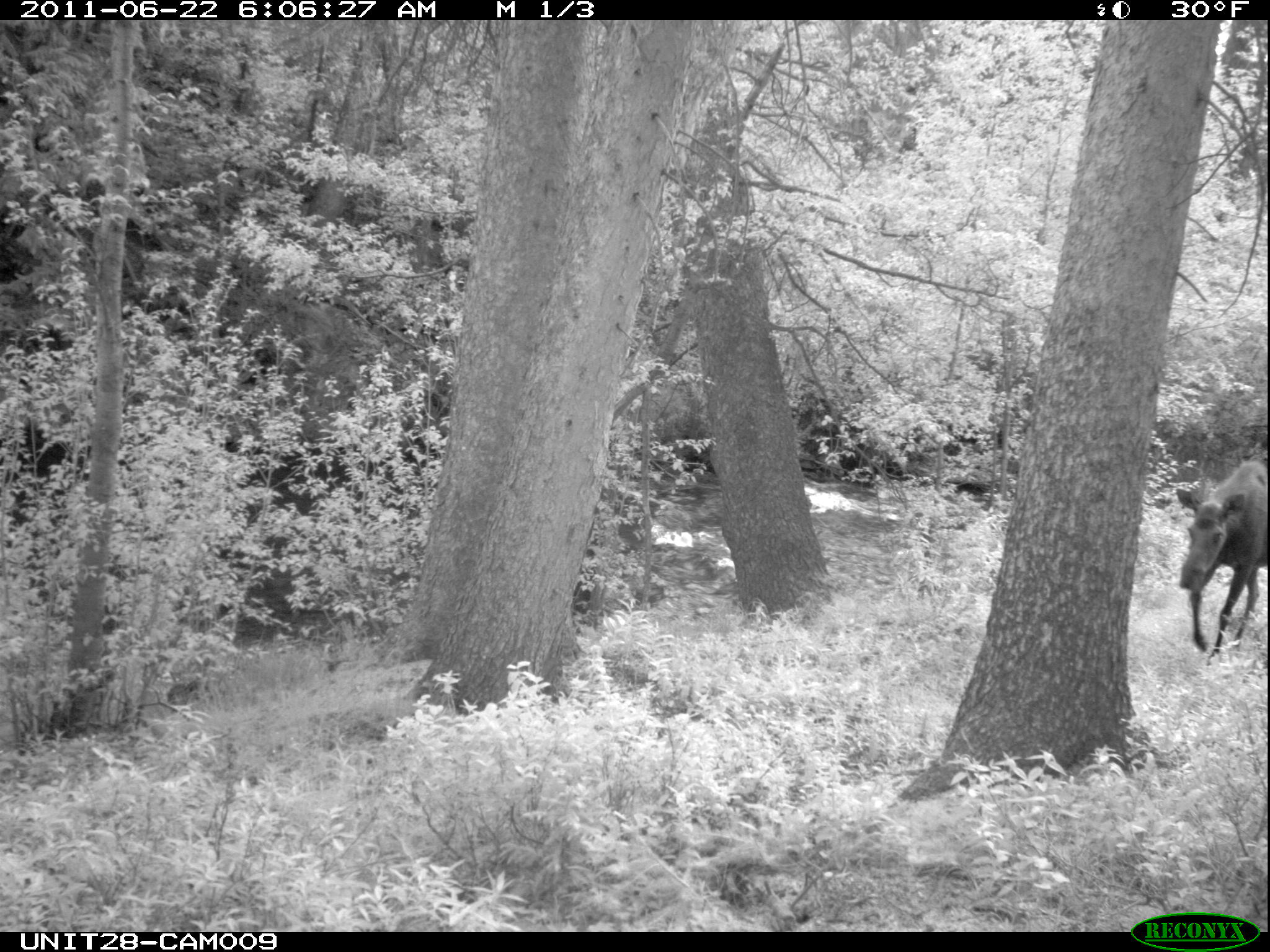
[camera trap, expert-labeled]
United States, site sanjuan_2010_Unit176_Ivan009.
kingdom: Animalia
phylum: Chordata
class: Mammalia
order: Artiodactyla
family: Cervidae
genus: Alces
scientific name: Alces alces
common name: moose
Alces alces (moose).